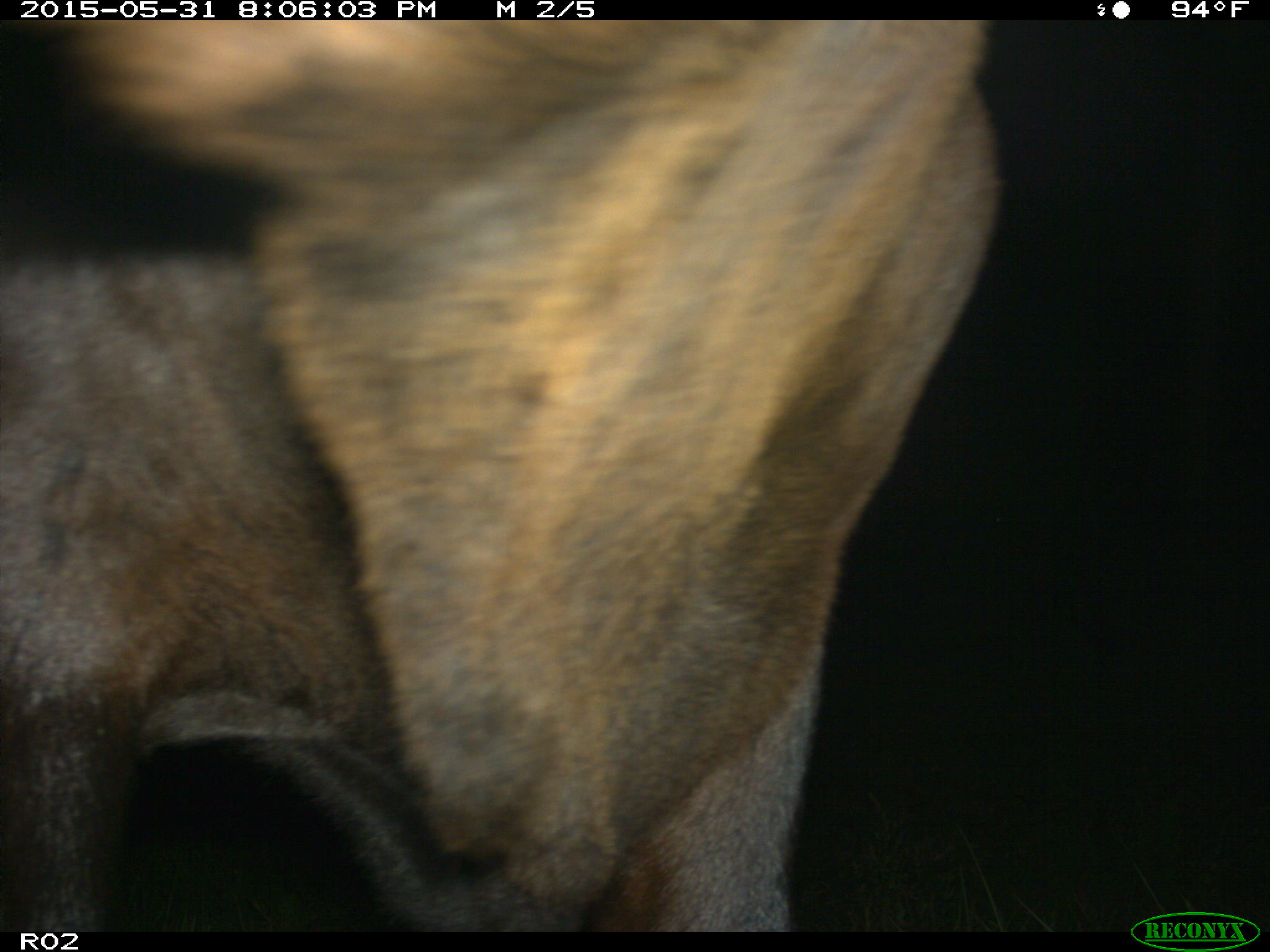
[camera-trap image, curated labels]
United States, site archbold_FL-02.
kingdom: Animalia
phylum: Chordata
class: Mammalia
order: Artiodactyla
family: Bovidae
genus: Bos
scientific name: Bos taurus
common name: domestic cow